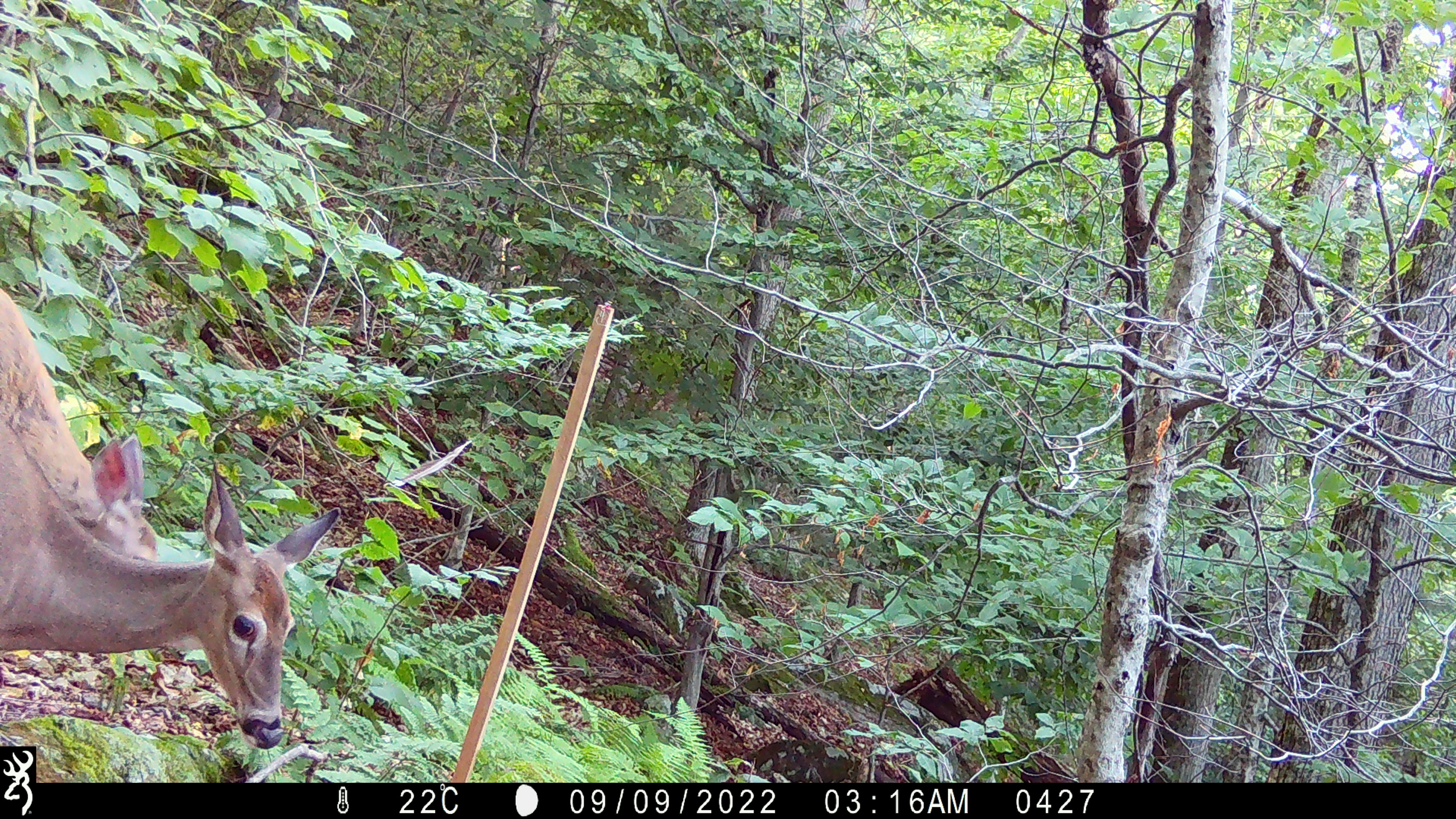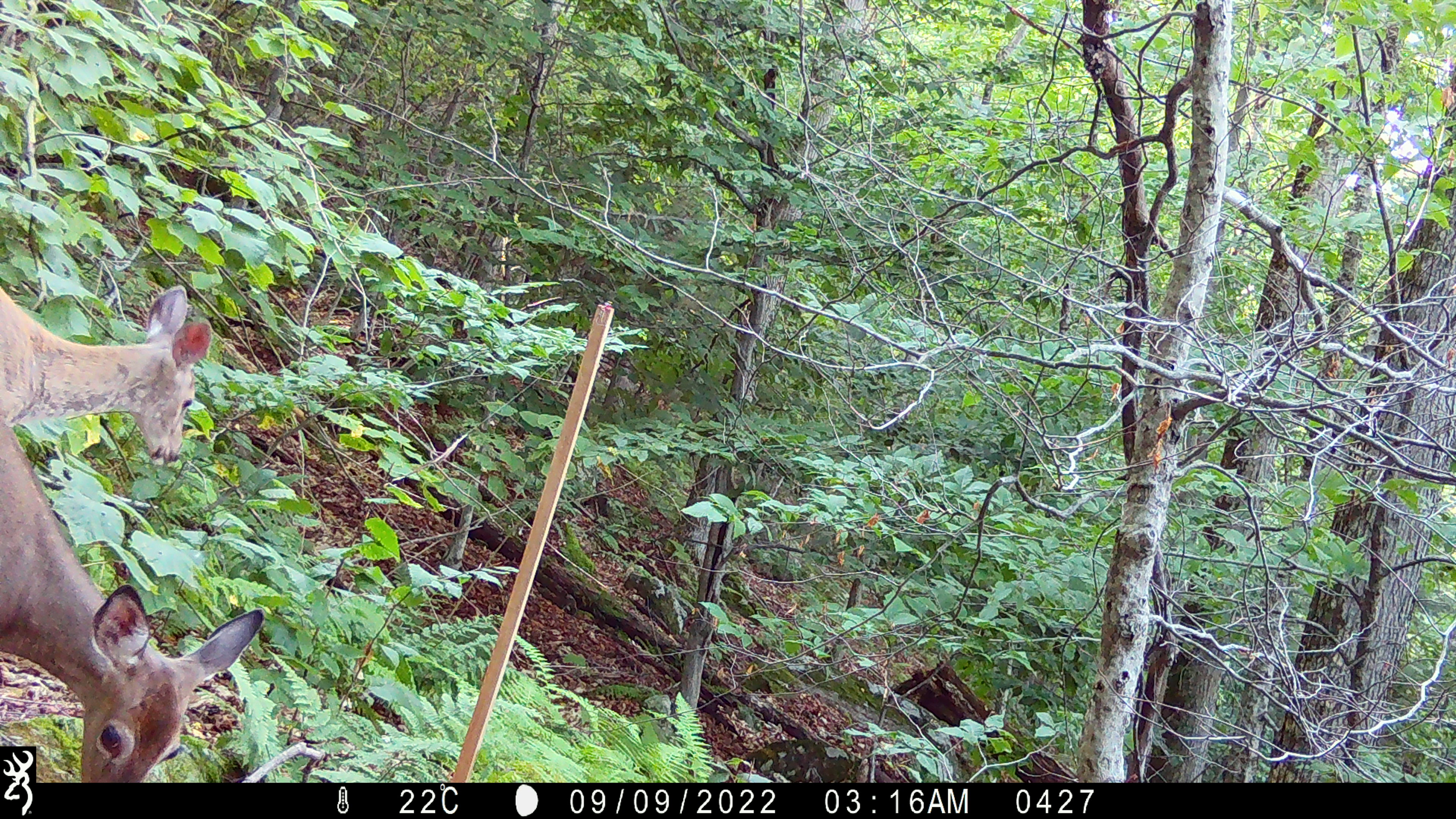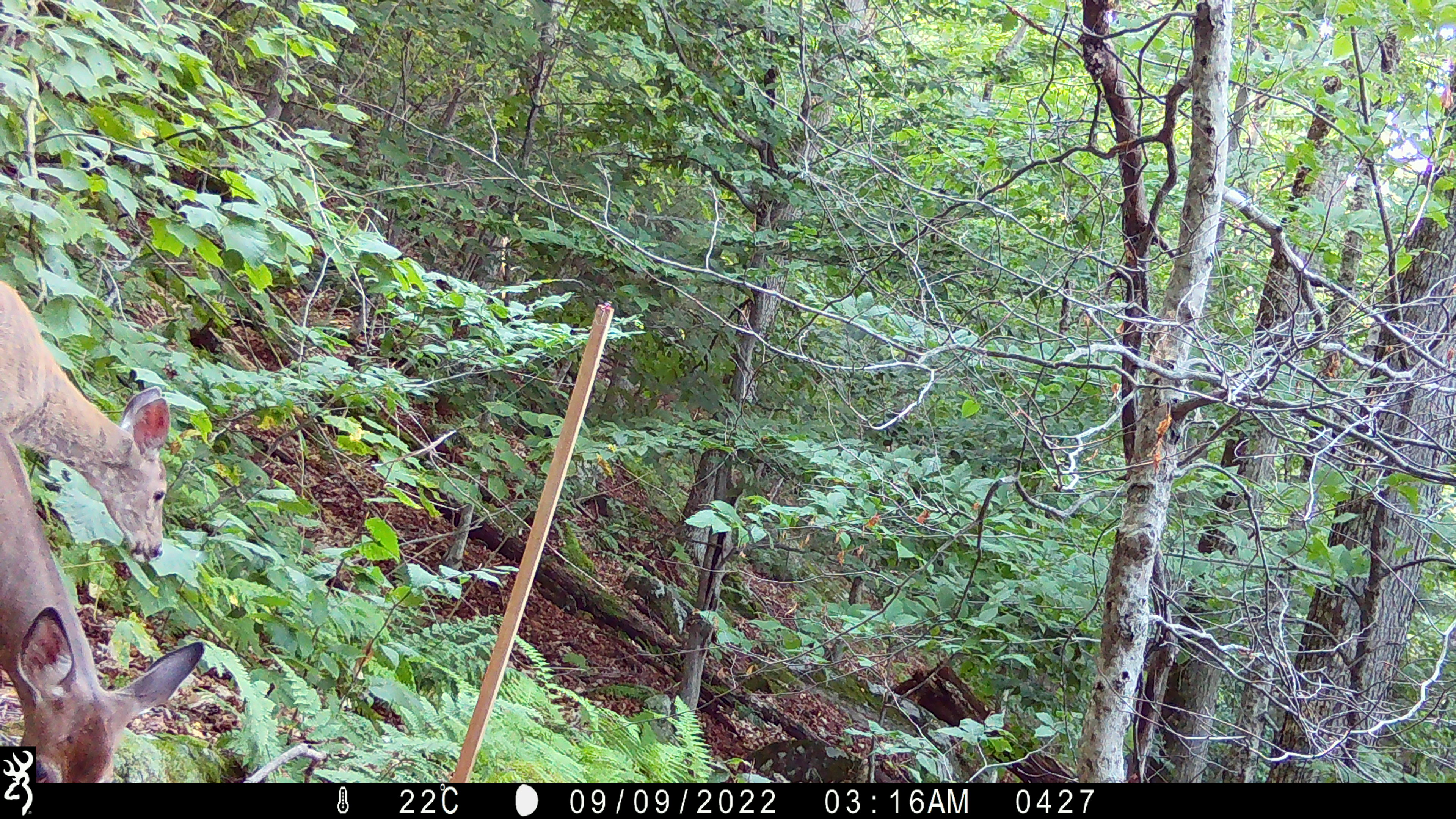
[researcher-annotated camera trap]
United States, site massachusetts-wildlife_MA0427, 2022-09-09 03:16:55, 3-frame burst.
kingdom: Animalia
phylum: Chordata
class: Mammalia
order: Artiodactyla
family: Cervidae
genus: Odocoileus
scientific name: Odocoileus virginianus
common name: white-tailed deer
White-tailed deer (Odocoileus virginianus).